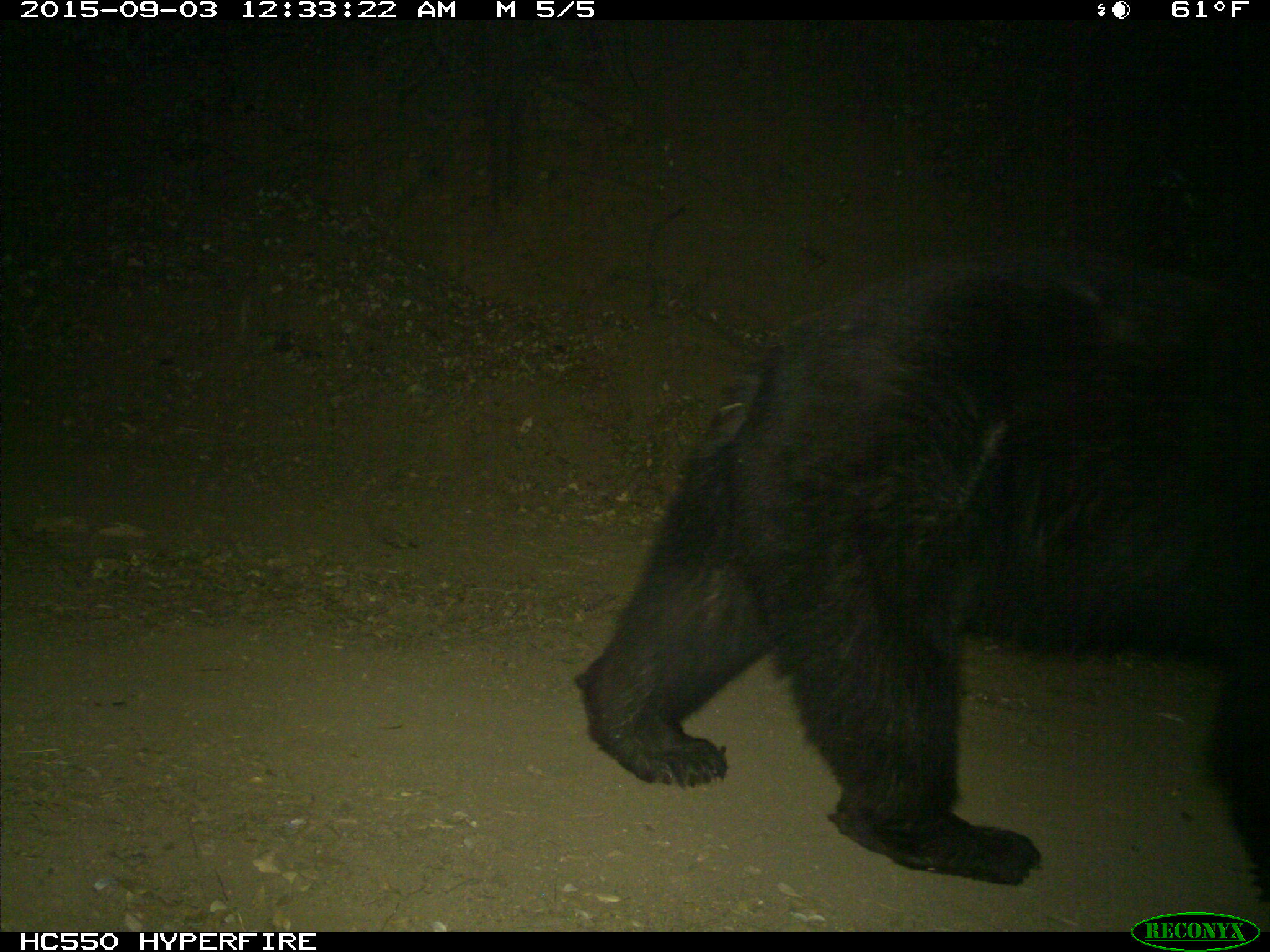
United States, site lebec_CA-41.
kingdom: Animalia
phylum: Chordata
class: Mammalia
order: Carnivora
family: Ursidae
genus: Ursus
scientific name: Ursus americanus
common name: american black bear